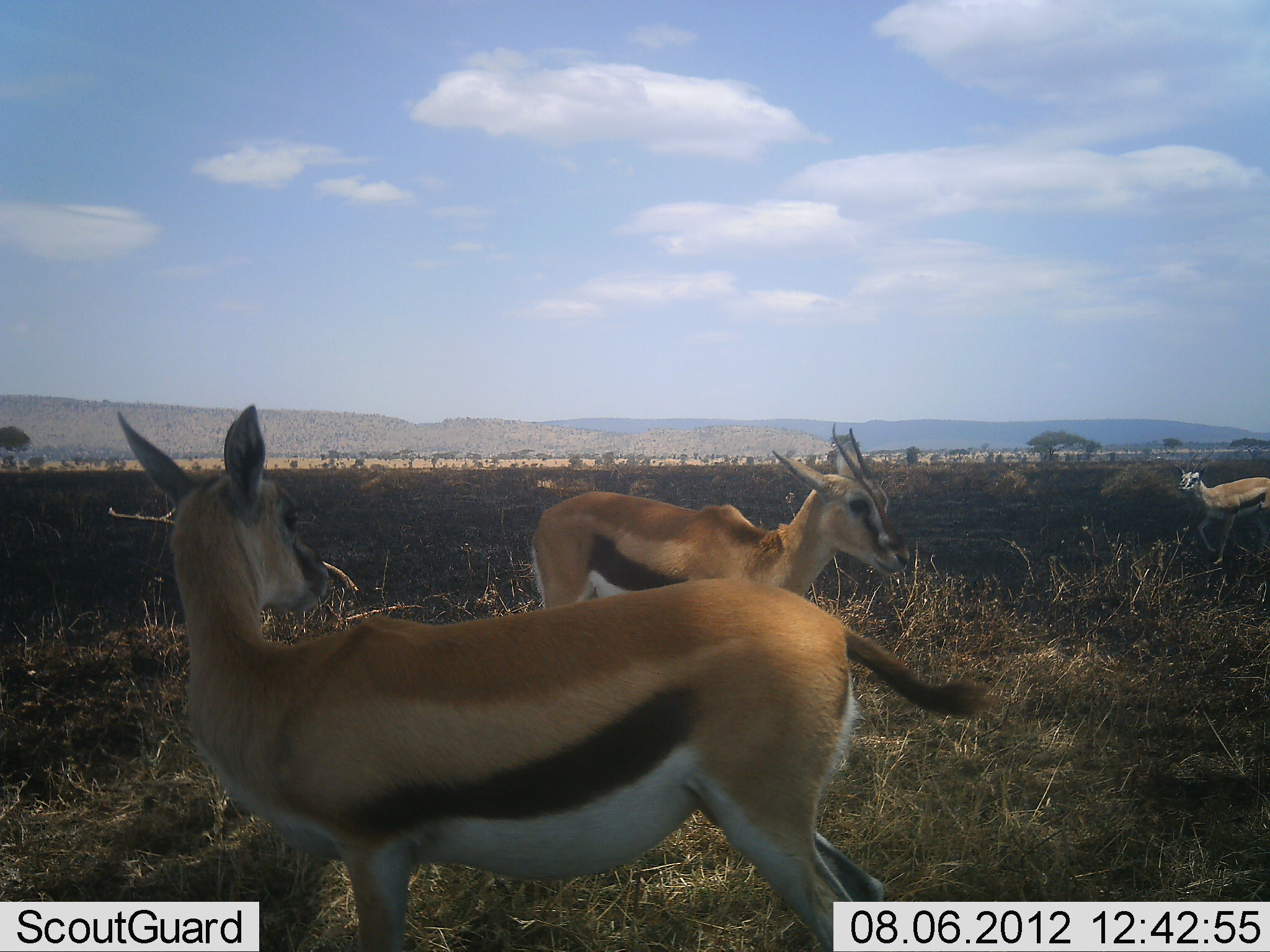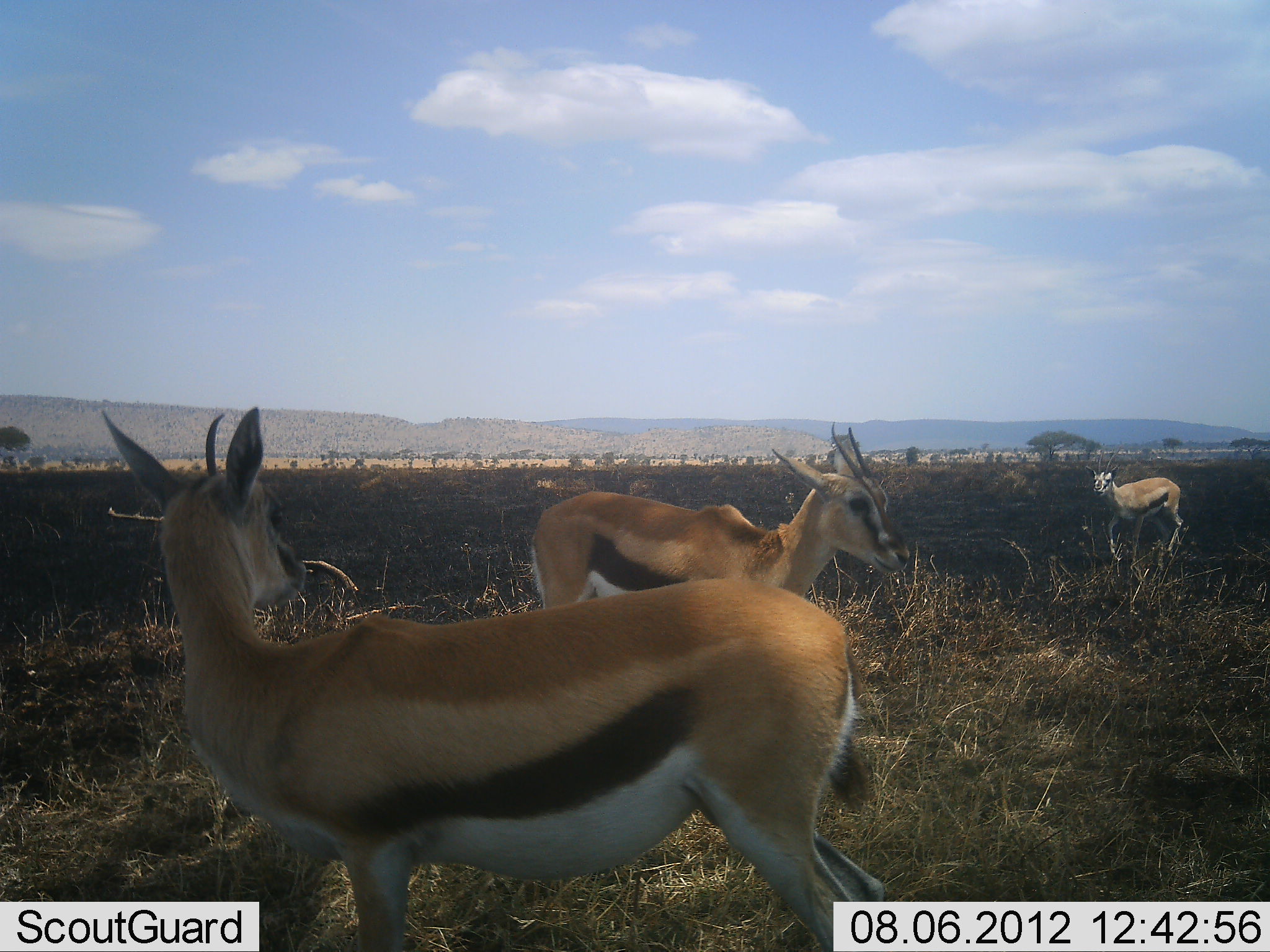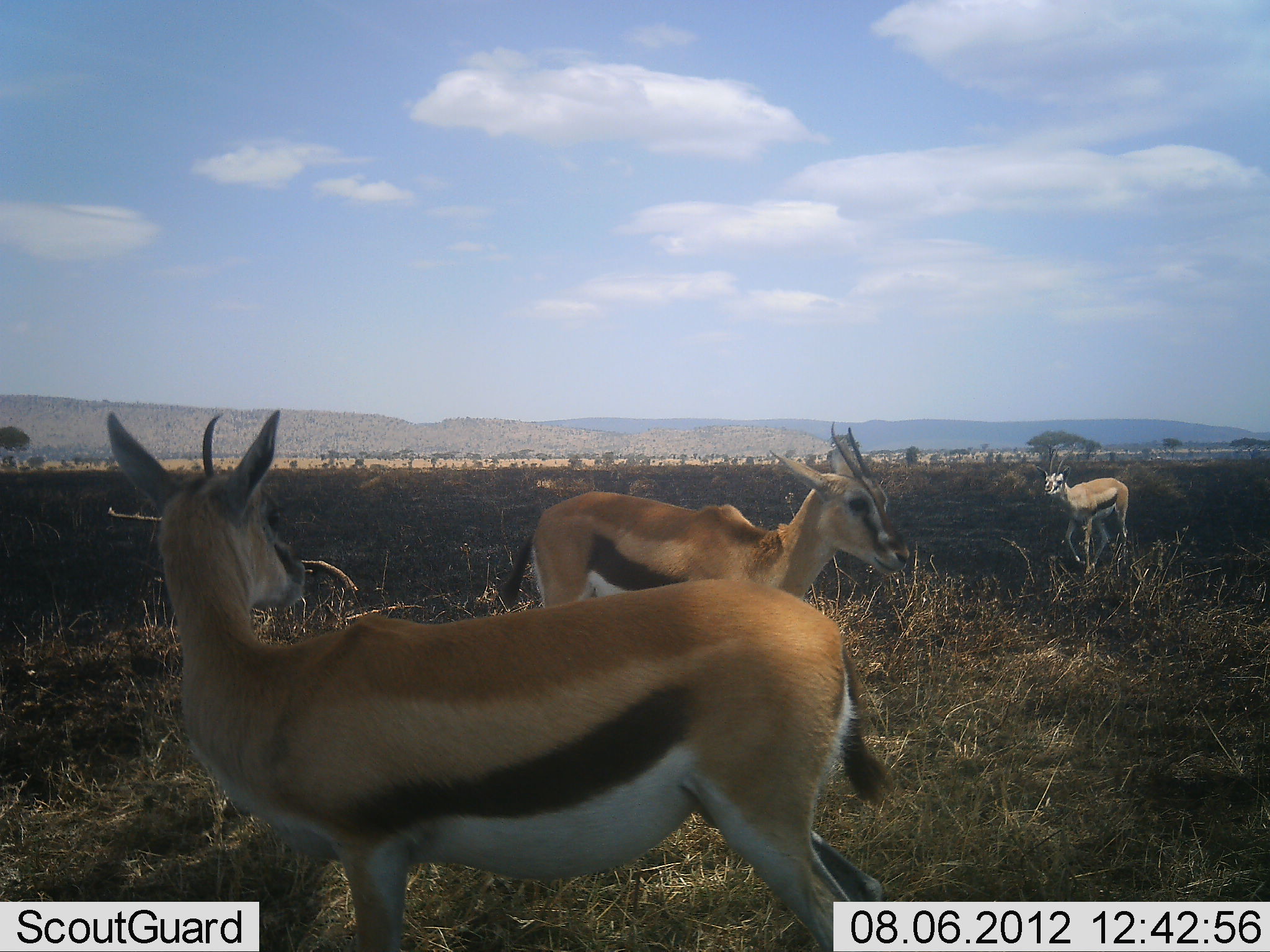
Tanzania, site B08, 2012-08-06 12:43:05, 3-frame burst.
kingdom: Animalia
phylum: Chordata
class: Mammalia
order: Artiodactyla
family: Bovidae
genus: Eudorcas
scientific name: Eudorcas thomsonii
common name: thomson's gazelle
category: gazellethomsons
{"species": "gazellethomsons (thomson's gazelle) (Eudorcas thomsonii)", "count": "3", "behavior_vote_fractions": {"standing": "100%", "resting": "0%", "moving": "80%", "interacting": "0%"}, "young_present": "10%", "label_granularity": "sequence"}